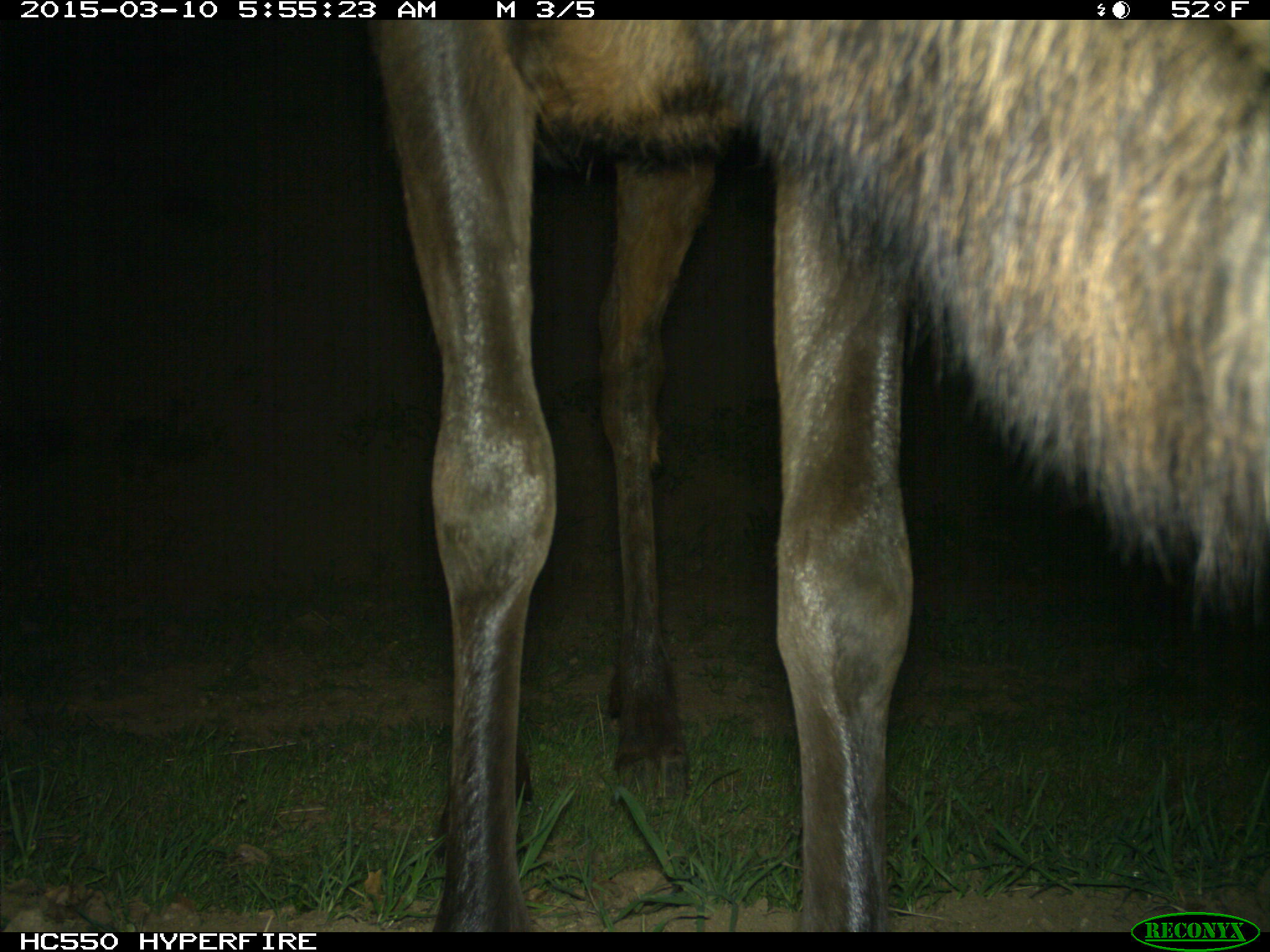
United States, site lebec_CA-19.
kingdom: Animalia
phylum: Chordata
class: Mammalia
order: Artiodactyla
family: Cervidae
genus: Cervus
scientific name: Cervus canadensis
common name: elk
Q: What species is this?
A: Cervus canadensis (elk).